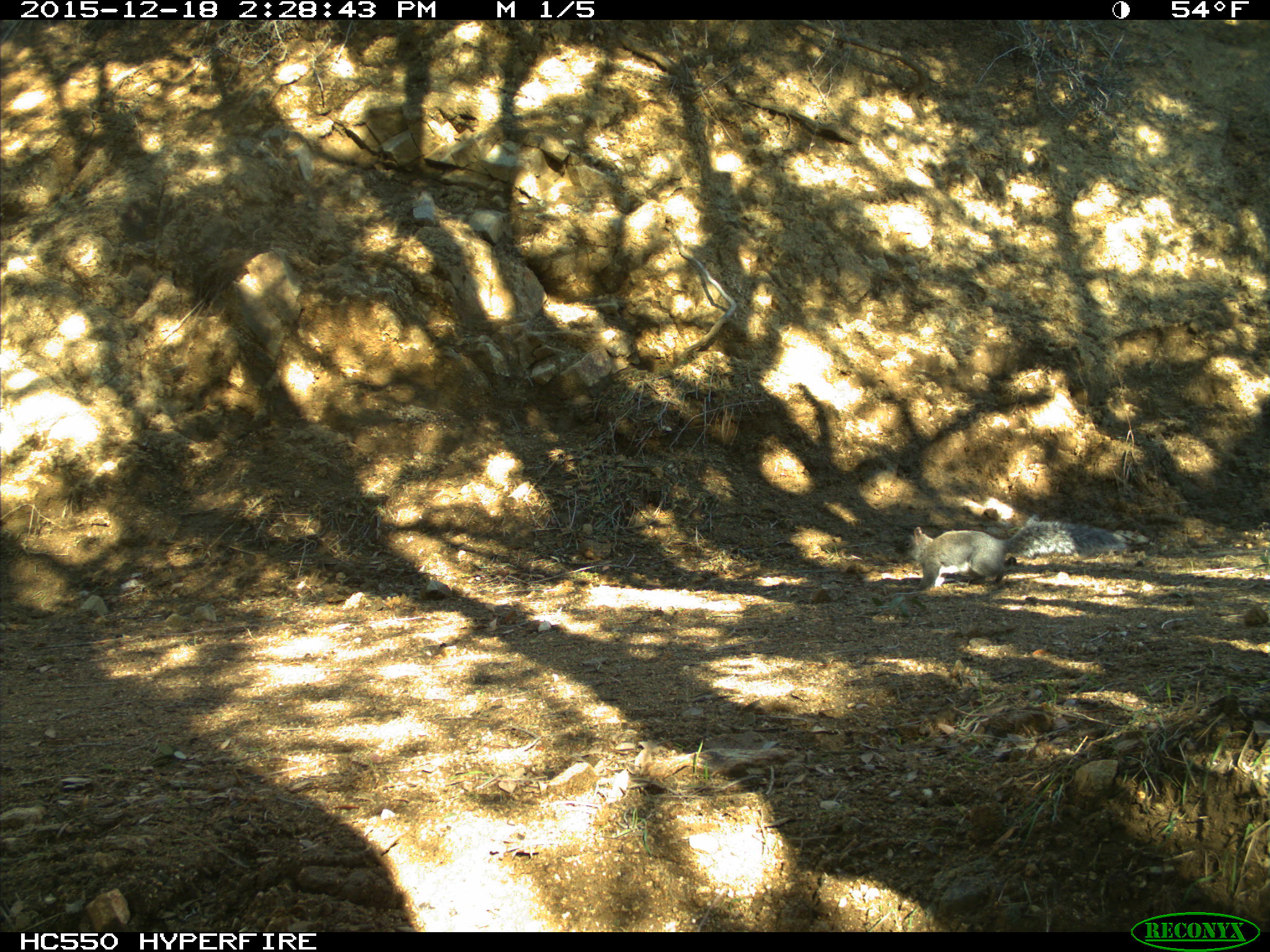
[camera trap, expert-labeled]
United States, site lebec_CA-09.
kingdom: Animalia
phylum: Chordata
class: Mammalia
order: Rodentia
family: Sciuridae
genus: Sciurus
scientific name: Sciurus carolinensis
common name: eastern gray squirrel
Sciurus carolinensis (eastern gray squirrel).